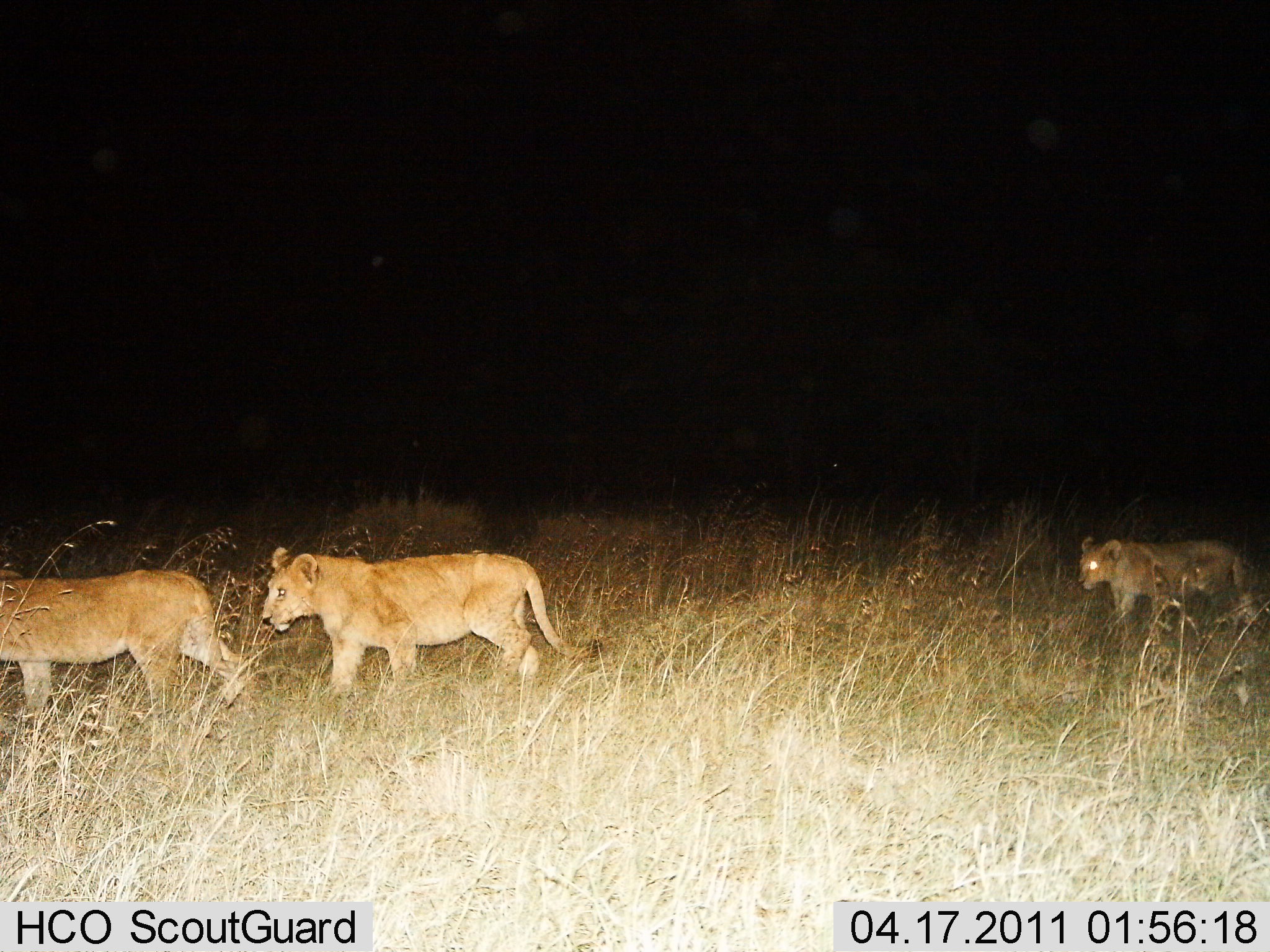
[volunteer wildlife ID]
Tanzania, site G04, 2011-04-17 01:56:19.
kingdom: Animalia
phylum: Chordata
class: Mammalia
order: Carnivora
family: Felidae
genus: Panthera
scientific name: Panthera leo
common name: lion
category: lionfemale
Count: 3.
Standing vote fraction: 0%.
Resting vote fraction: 0%.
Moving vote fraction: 100%.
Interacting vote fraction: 0%.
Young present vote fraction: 0%.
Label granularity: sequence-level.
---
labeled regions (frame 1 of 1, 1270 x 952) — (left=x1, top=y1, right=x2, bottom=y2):
animal: (left=263, top=546, right=605, bottom=698); (left=0, top=568, right=247, bottom=718); (left=1076, top=536, right=1270, bottom=640)